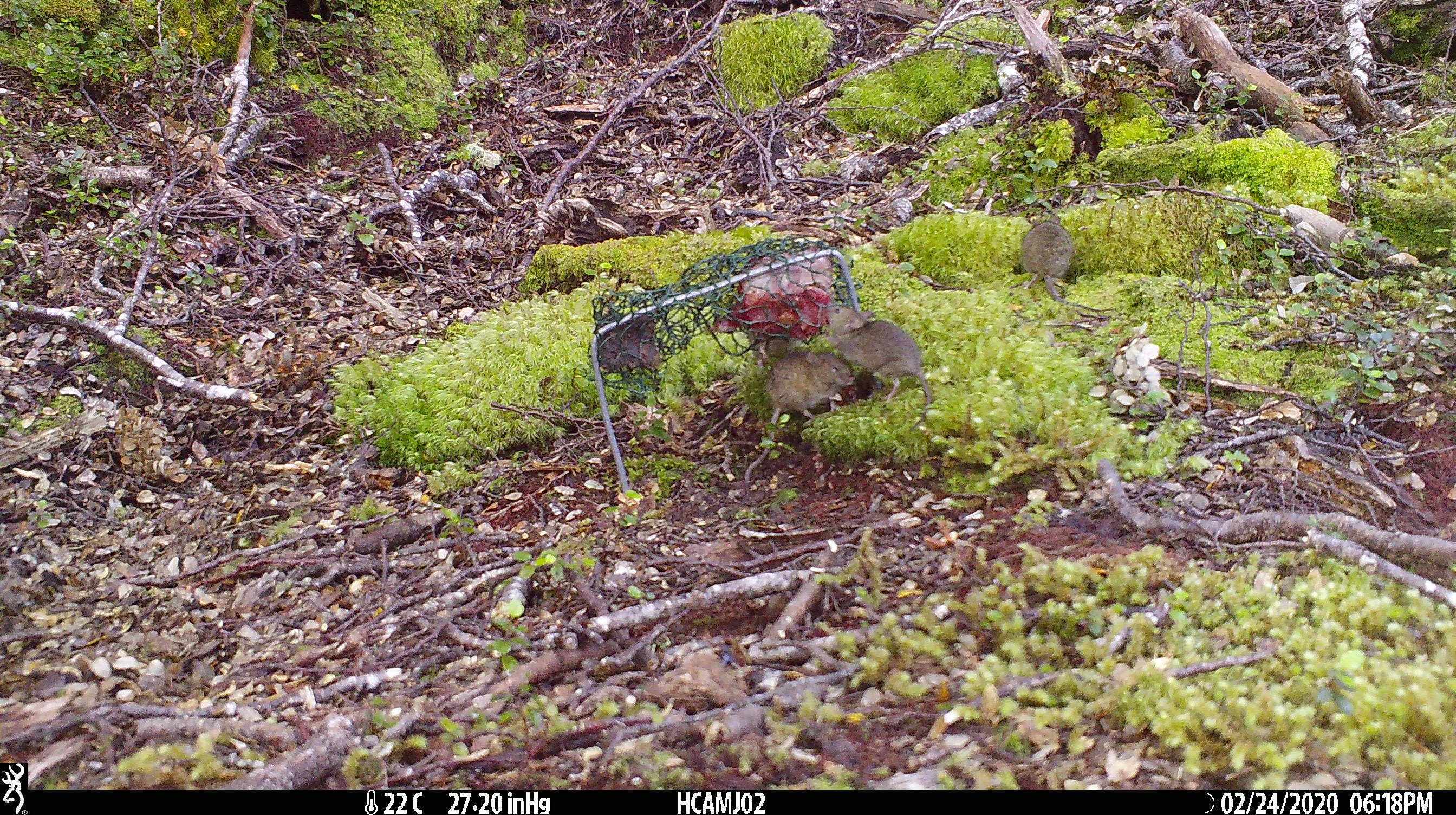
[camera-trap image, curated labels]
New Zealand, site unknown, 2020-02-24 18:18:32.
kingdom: Animalia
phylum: Chordata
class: Mammalia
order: Rodentia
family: Muridae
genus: Mus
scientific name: Mus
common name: mouse